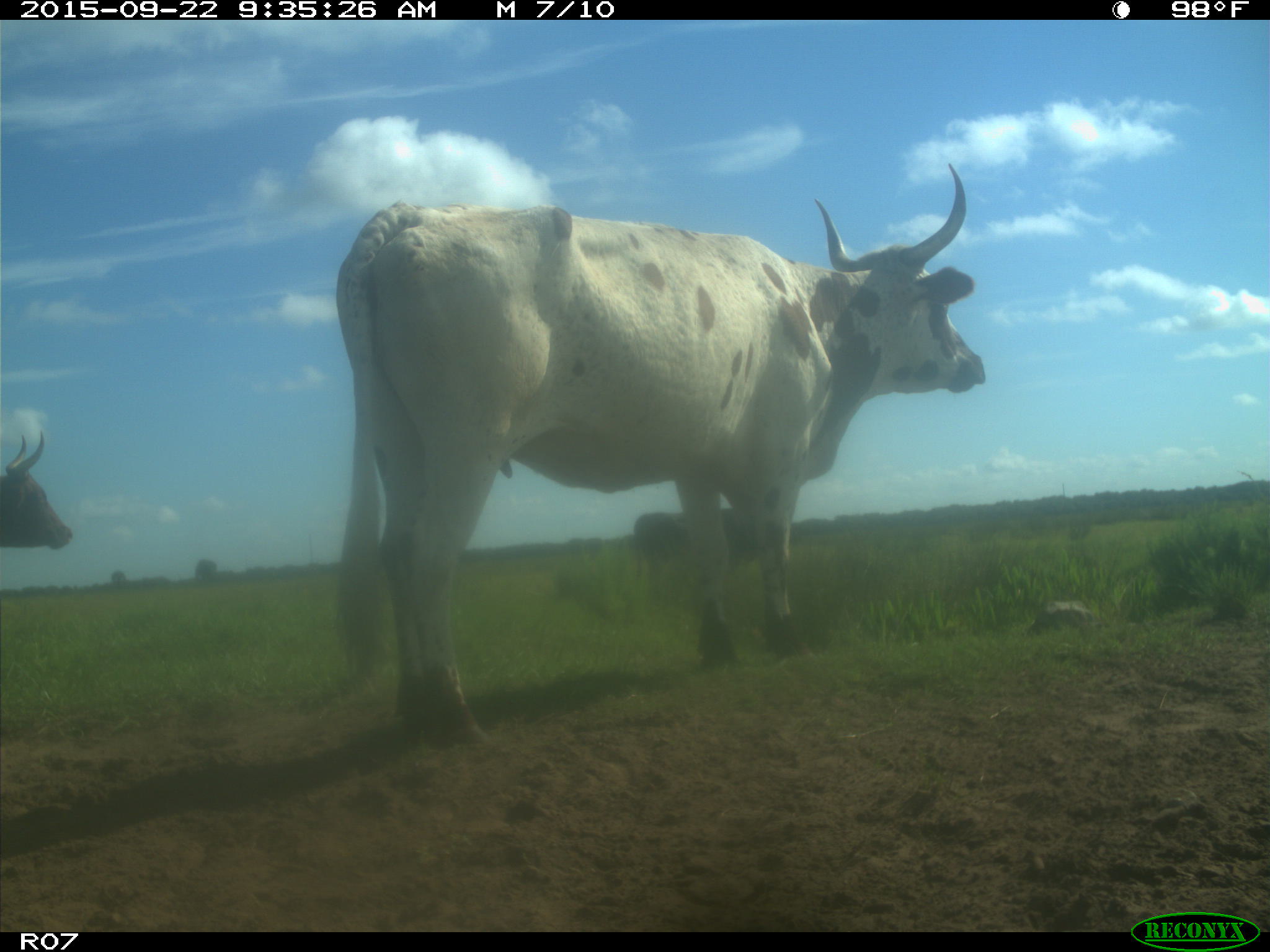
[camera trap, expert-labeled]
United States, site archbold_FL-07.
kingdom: Animalia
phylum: Chordata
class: Mammalia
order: Artiodactyla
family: Bovidae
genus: Bos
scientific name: Bos taurus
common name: domestic cow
Bos taurus (domestic cow).